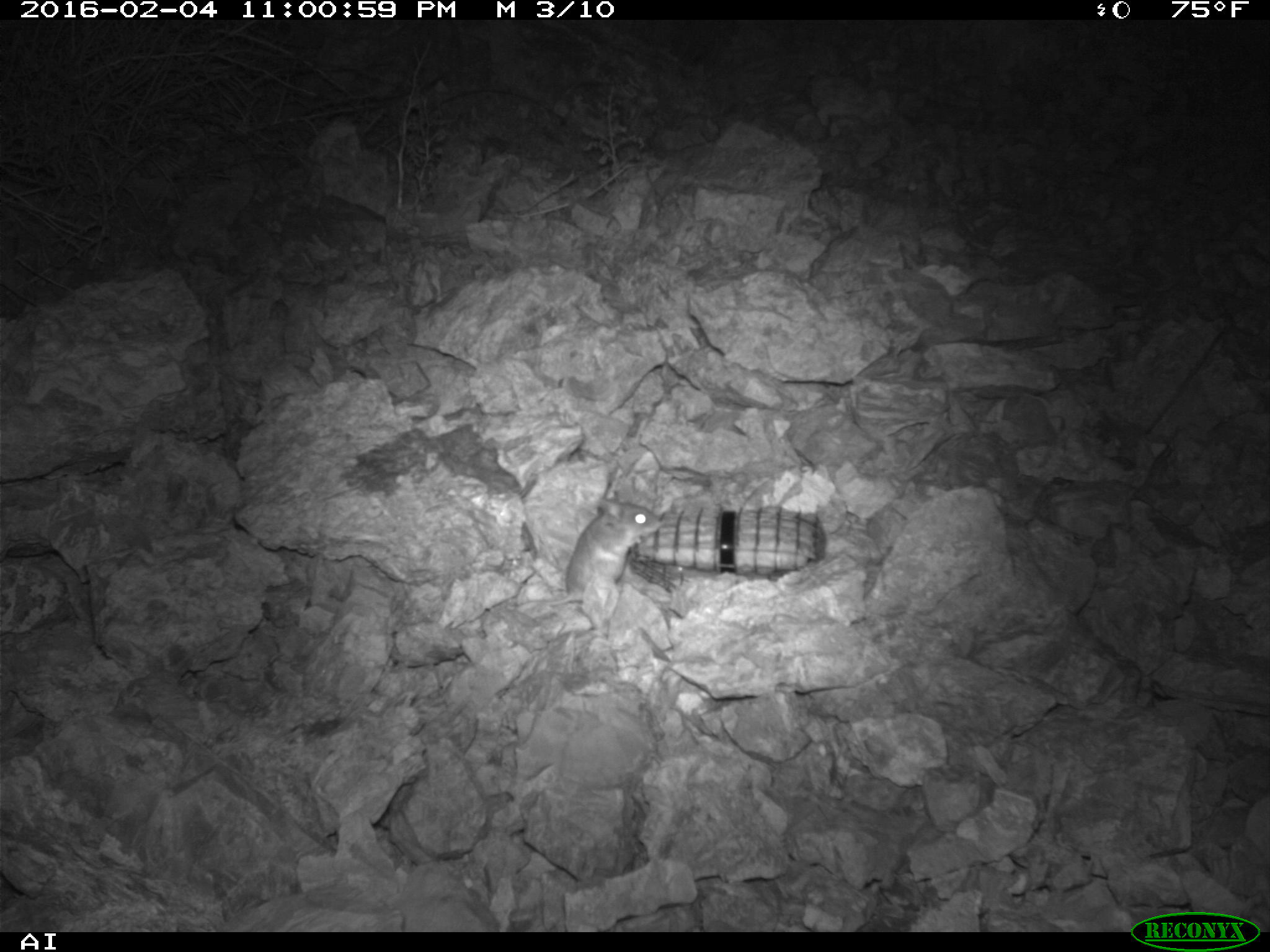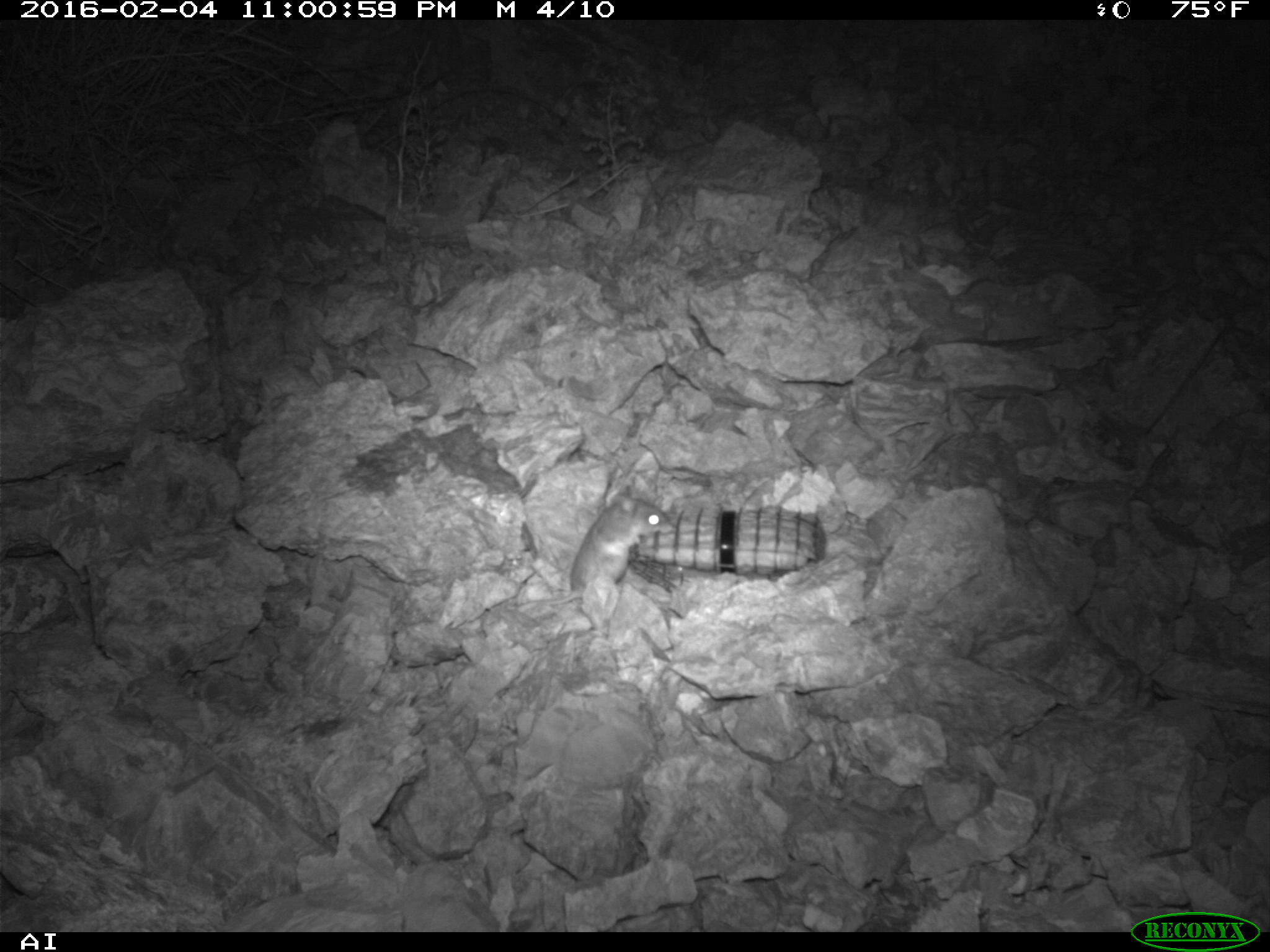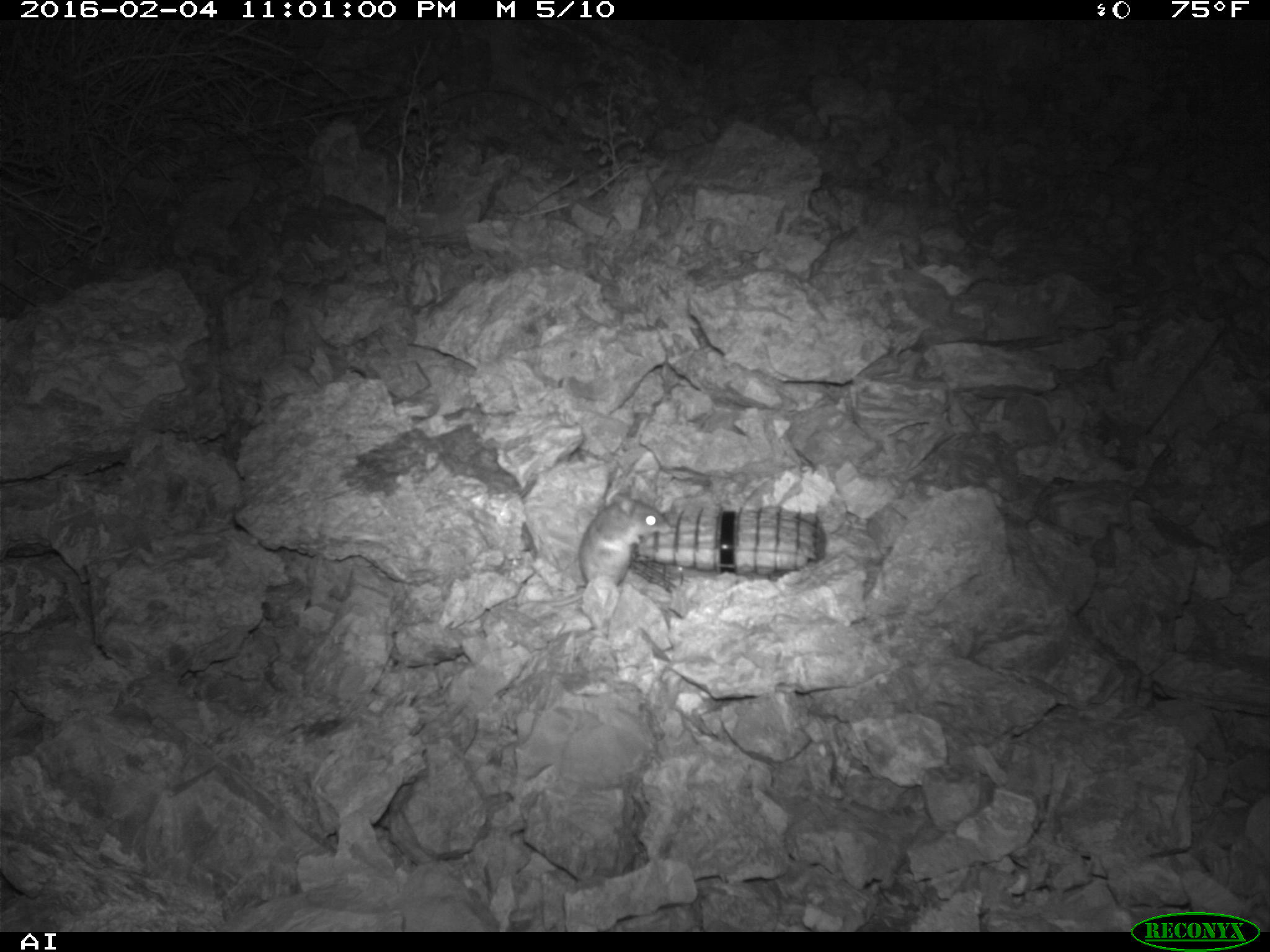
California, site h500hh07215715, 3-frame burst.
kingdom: Animalia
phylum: Chordata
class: Mammalia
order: Rodentia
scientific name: Rodentia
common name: rodent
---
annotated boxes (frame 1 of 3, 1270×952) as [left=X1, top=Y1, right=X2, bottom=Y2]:
rodent: [left=532, top=496, right=661, bottom=622]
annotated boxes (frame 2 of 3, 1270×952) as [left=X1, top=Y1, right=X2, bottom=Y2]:
rodent: [left=517, top=493, right=672, bottom=611]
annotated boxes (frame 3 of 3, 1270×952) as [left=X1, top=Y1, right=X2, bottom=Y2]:
rodent: [left=519, top=484, right=672, bottom=606]